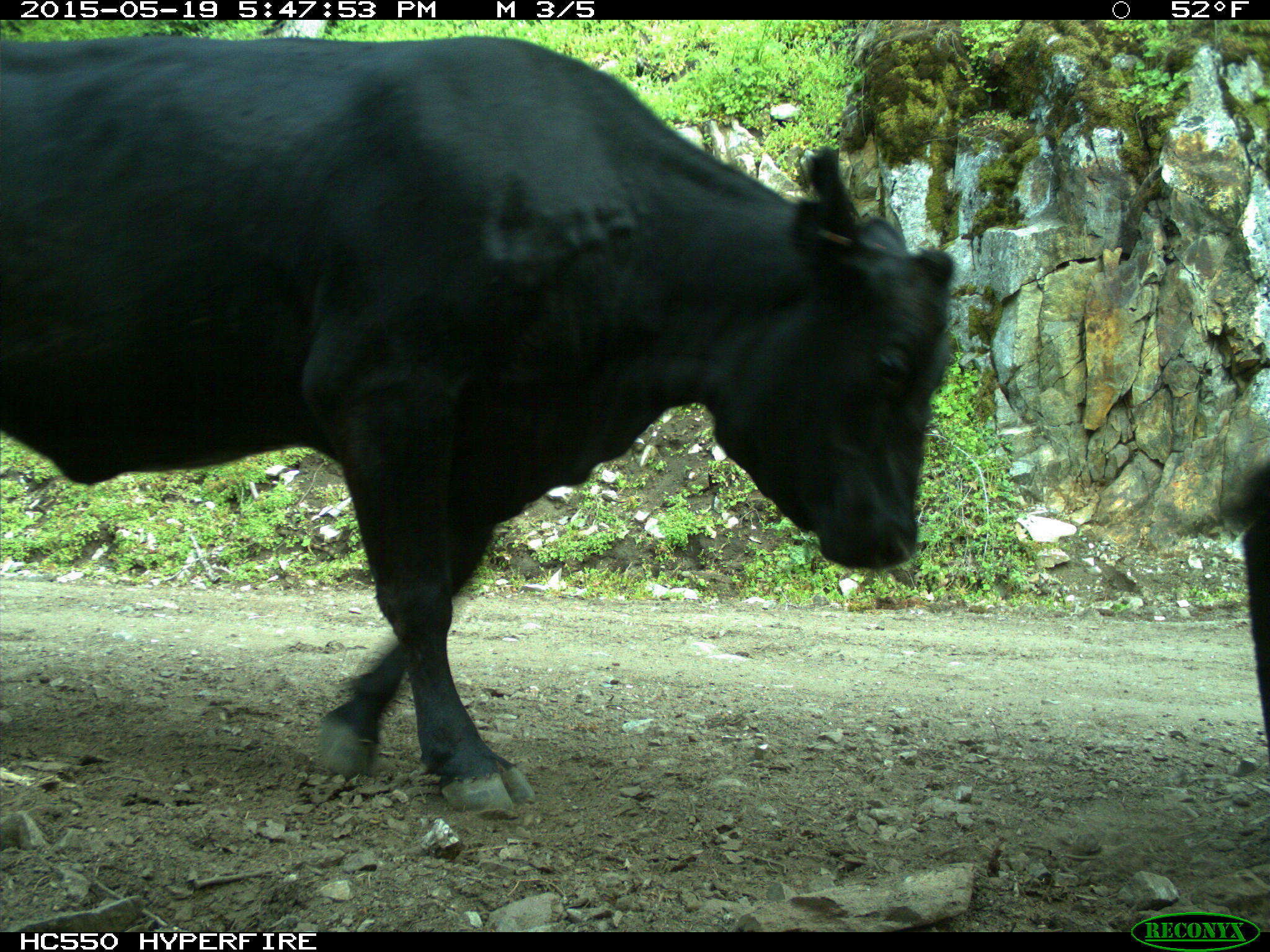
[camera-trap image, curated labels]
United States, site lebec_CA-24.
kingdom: Animalia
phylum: Chordata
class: Mammalia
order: Artiodactyla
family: Bovidae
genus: Bos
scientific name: Bos taurus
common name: domestic cow